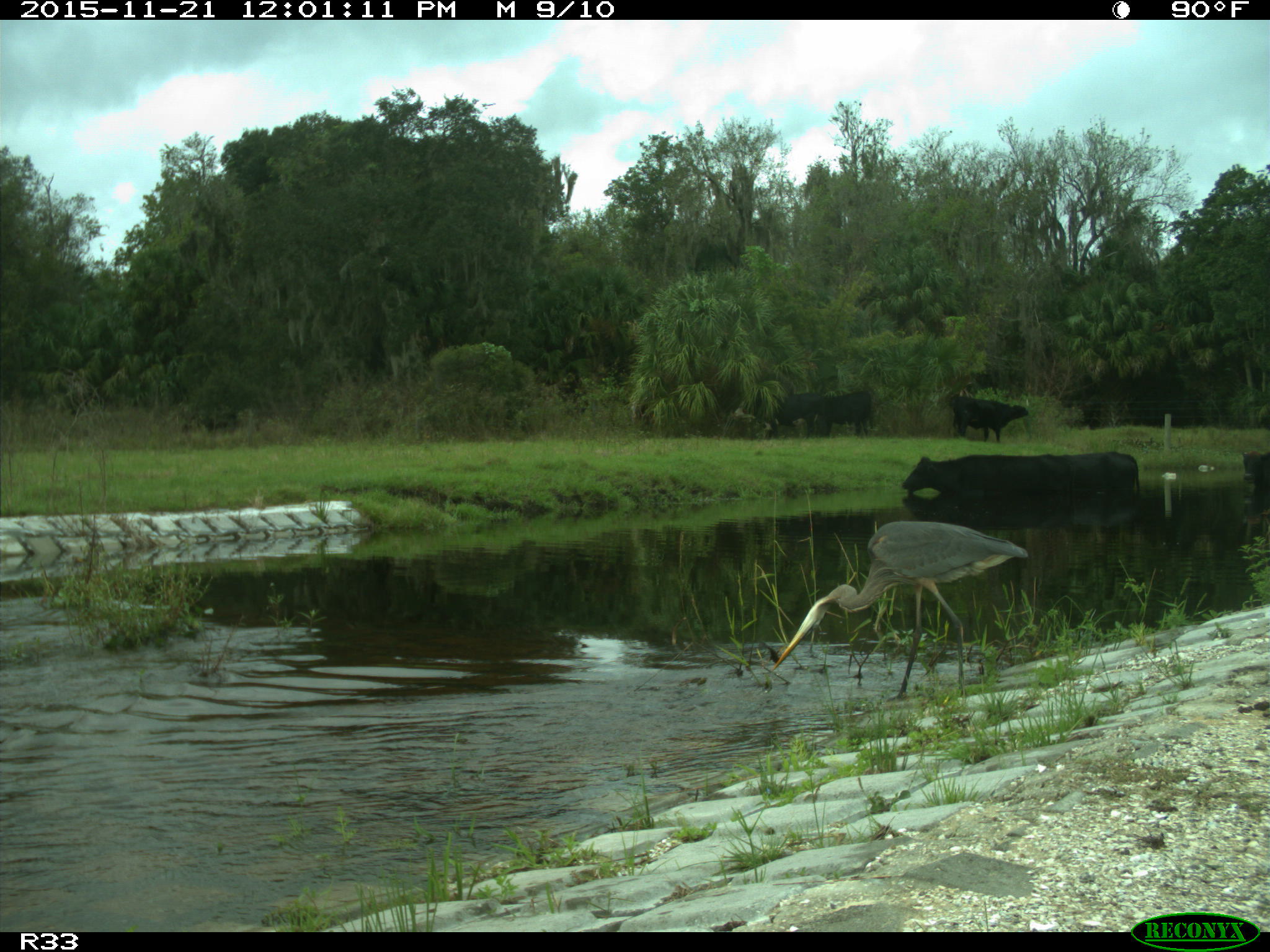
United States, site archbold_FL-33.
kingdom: Animalia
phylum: Chordata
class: Mammalia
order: Artiodactyla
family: Bovidae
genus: Bos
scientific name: Bos taurus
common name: domestic cow